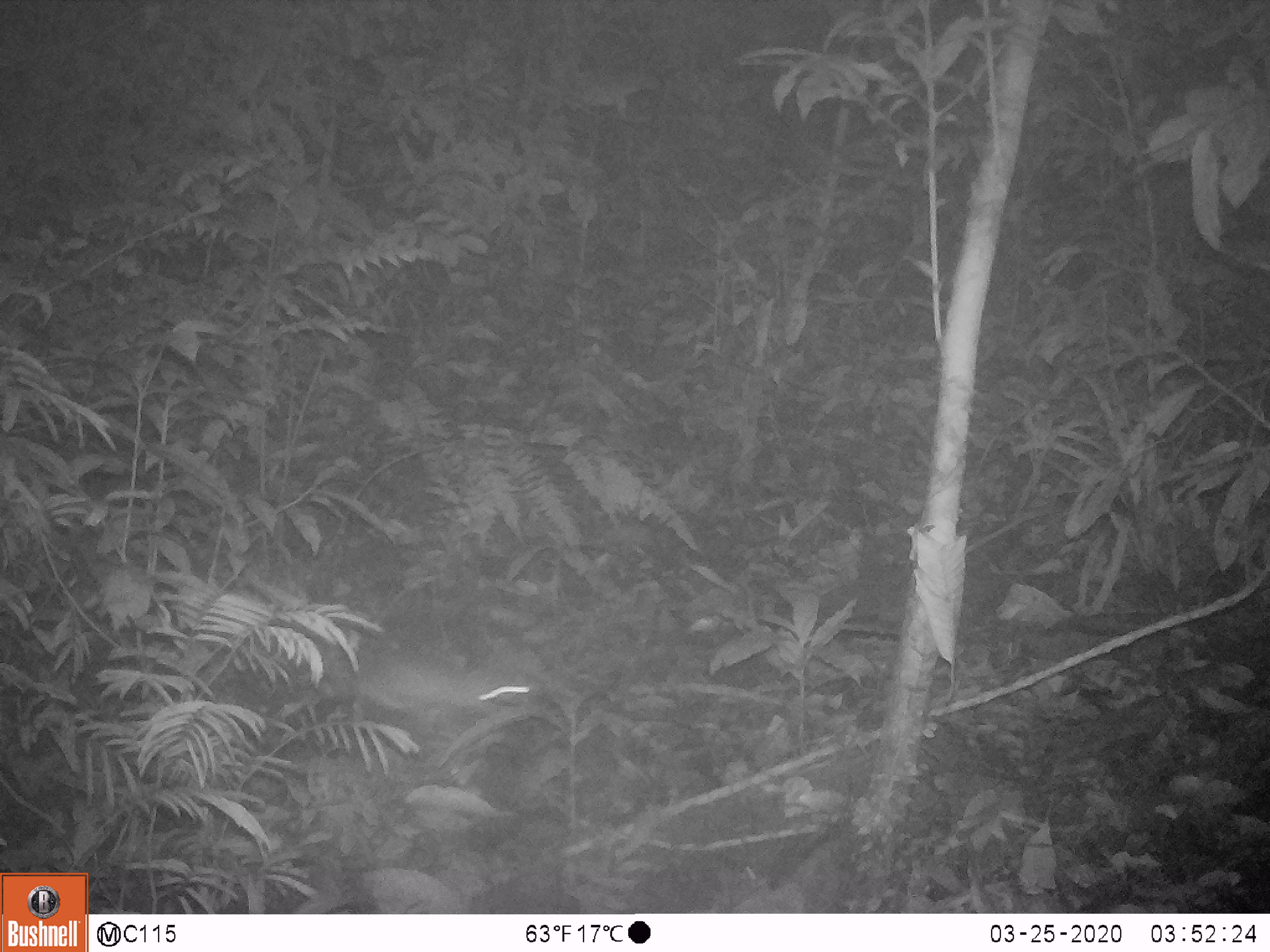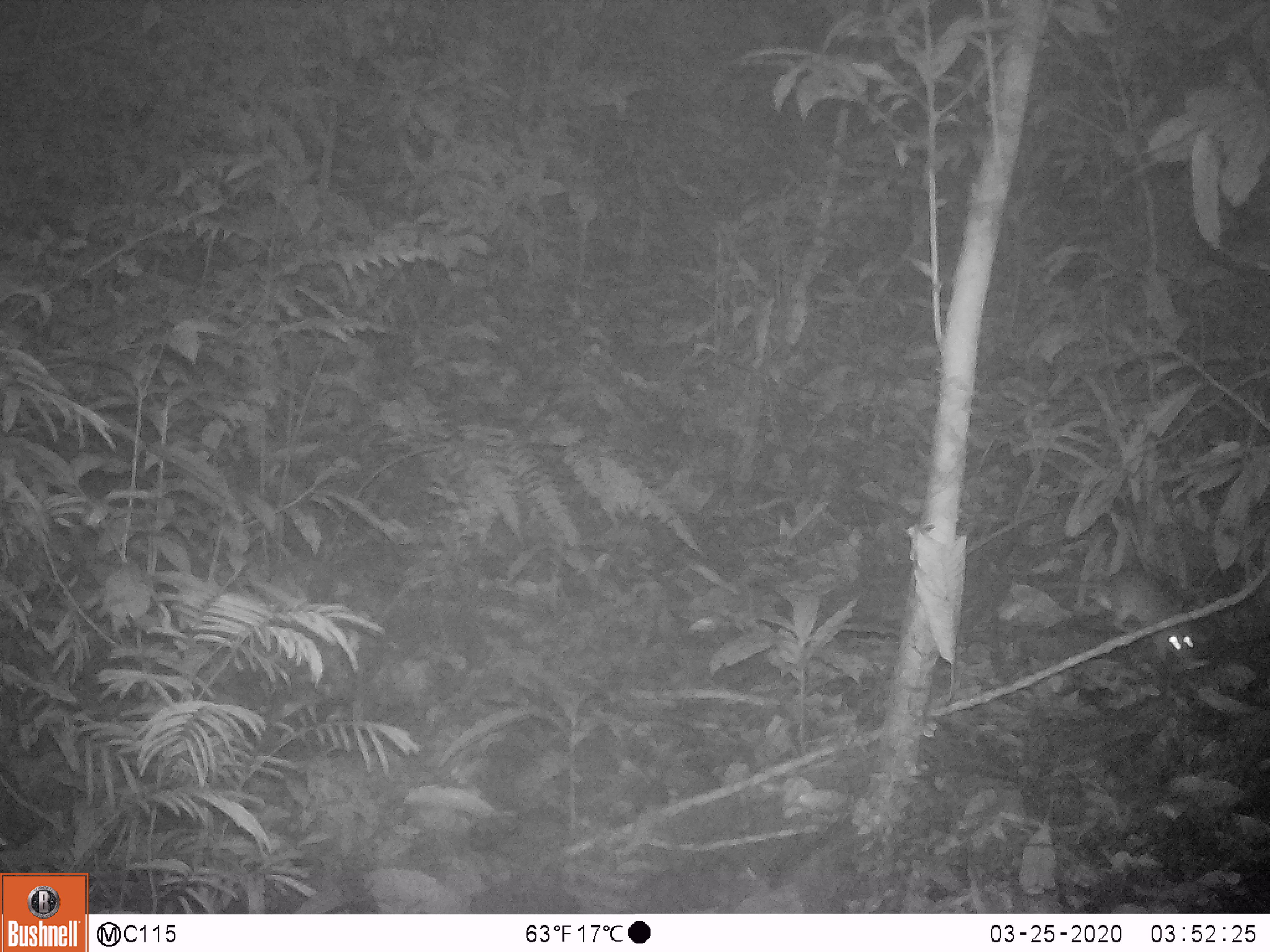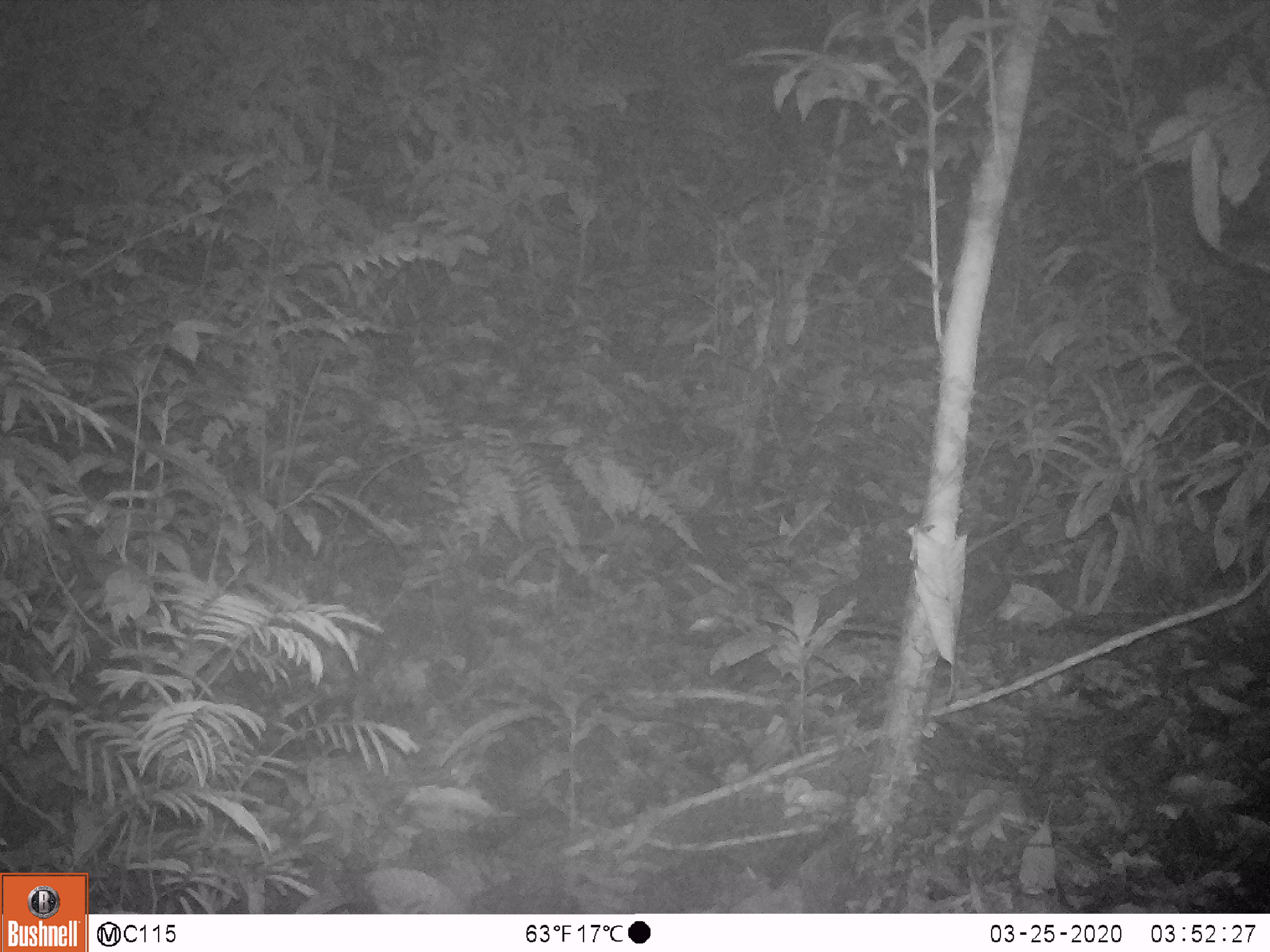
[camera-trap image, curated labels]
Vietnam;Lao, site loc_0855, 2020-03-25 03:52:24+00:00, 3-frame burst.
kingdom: Animalia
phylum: Chordata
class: Mammalia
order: Rodentia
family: Muridae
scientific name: Muridae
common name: old-world mice and rats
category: unidentified murid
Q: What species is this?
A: Unidentified murid (old-world mice and rats) (Muridae).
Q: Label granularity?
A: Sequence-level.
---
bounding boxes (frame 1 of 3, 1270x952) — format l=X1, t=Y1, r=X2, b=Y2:
unidentified murid: l=326, t=656, r=541, b=720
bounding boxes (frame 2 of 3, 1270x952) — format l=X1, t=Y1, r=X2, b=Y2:
unidentified murid: l=1003, t=560, r=1216, b=673